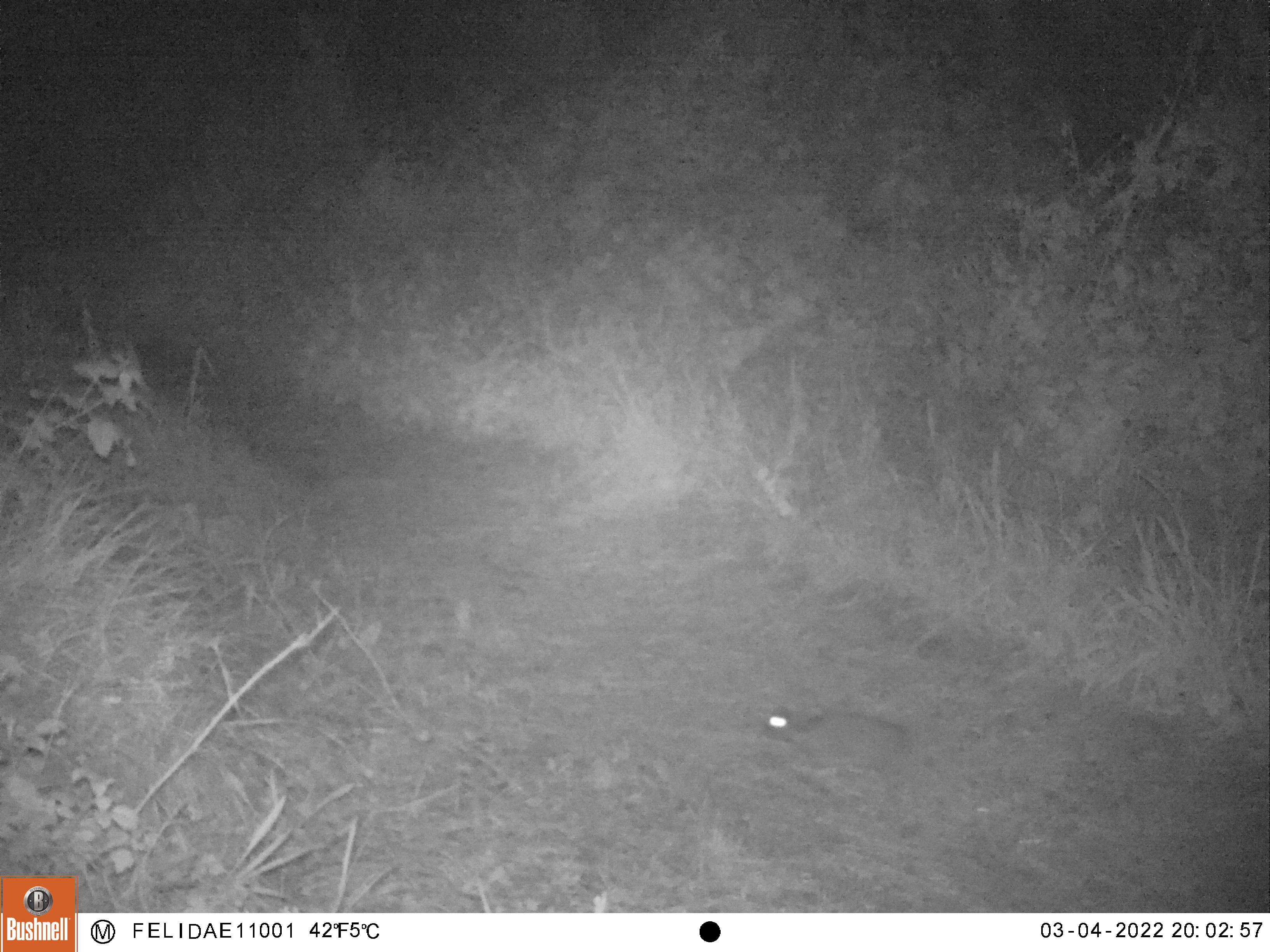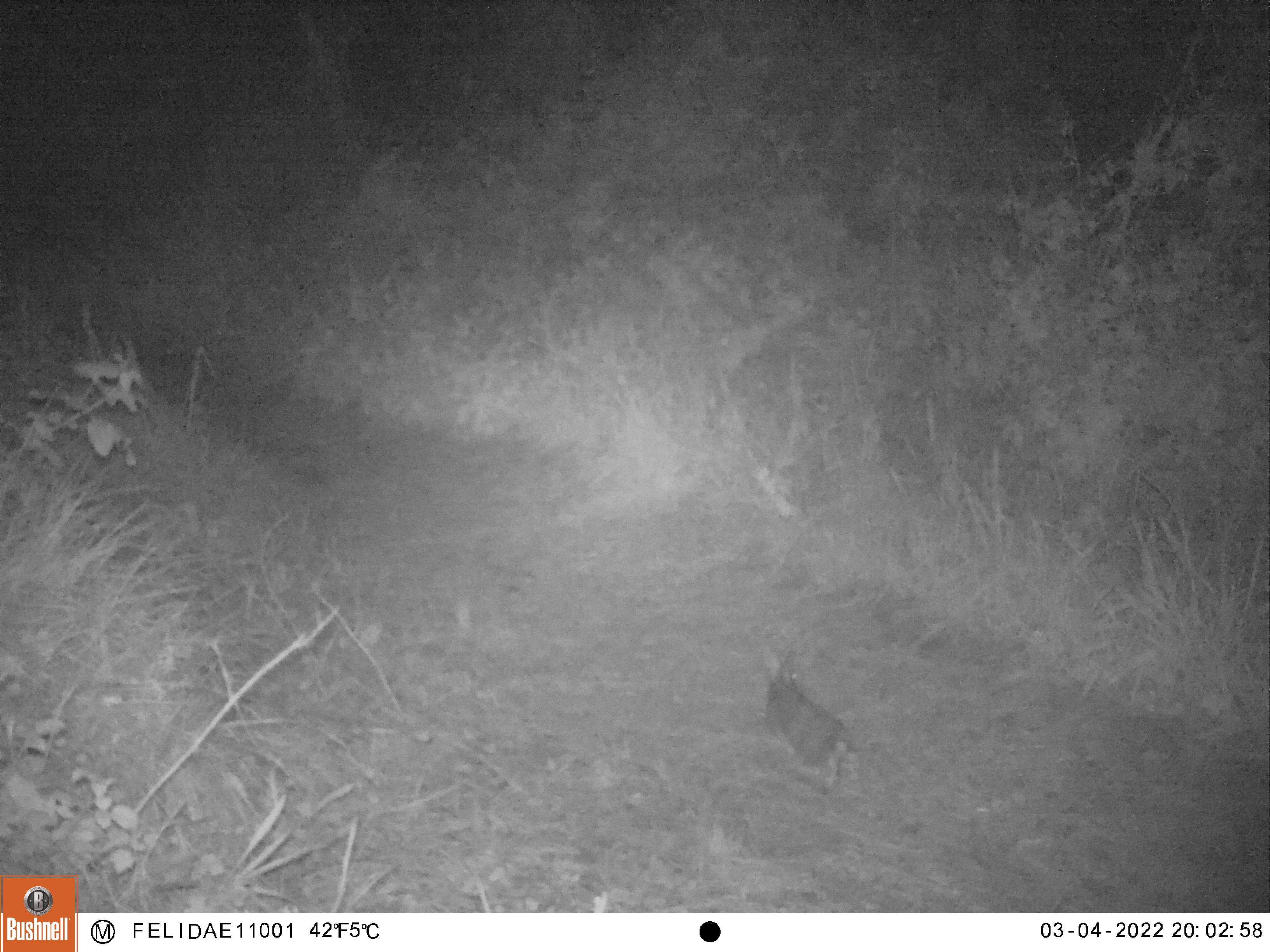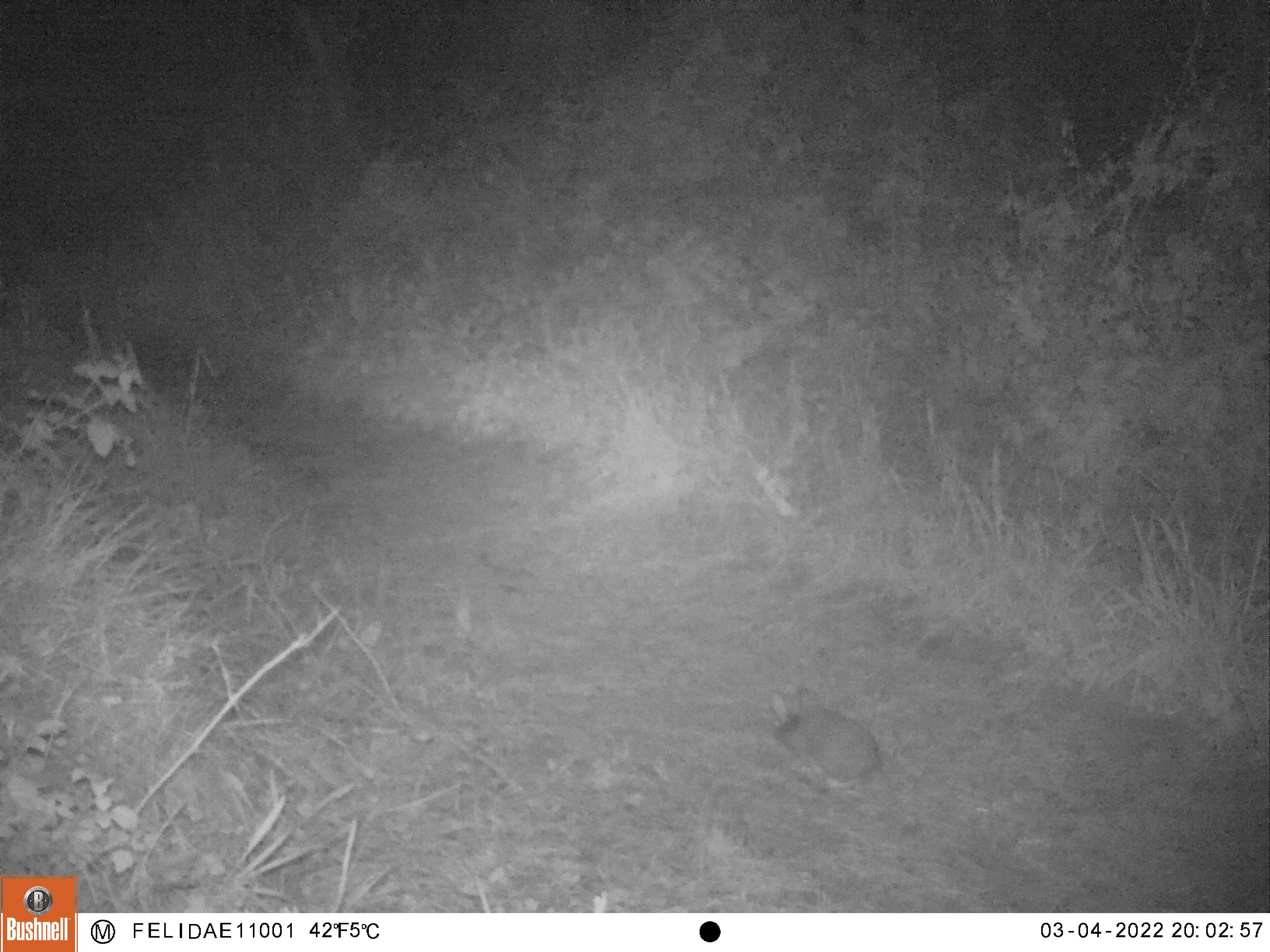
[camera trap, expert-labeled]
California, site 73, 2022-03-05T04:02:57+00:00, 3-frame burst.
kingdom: Animalia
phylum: Chordata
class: Mammalia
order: Lagomorpha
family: Leporidae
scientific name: Leporidae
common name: rabbit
Rabbit (Leporidae).